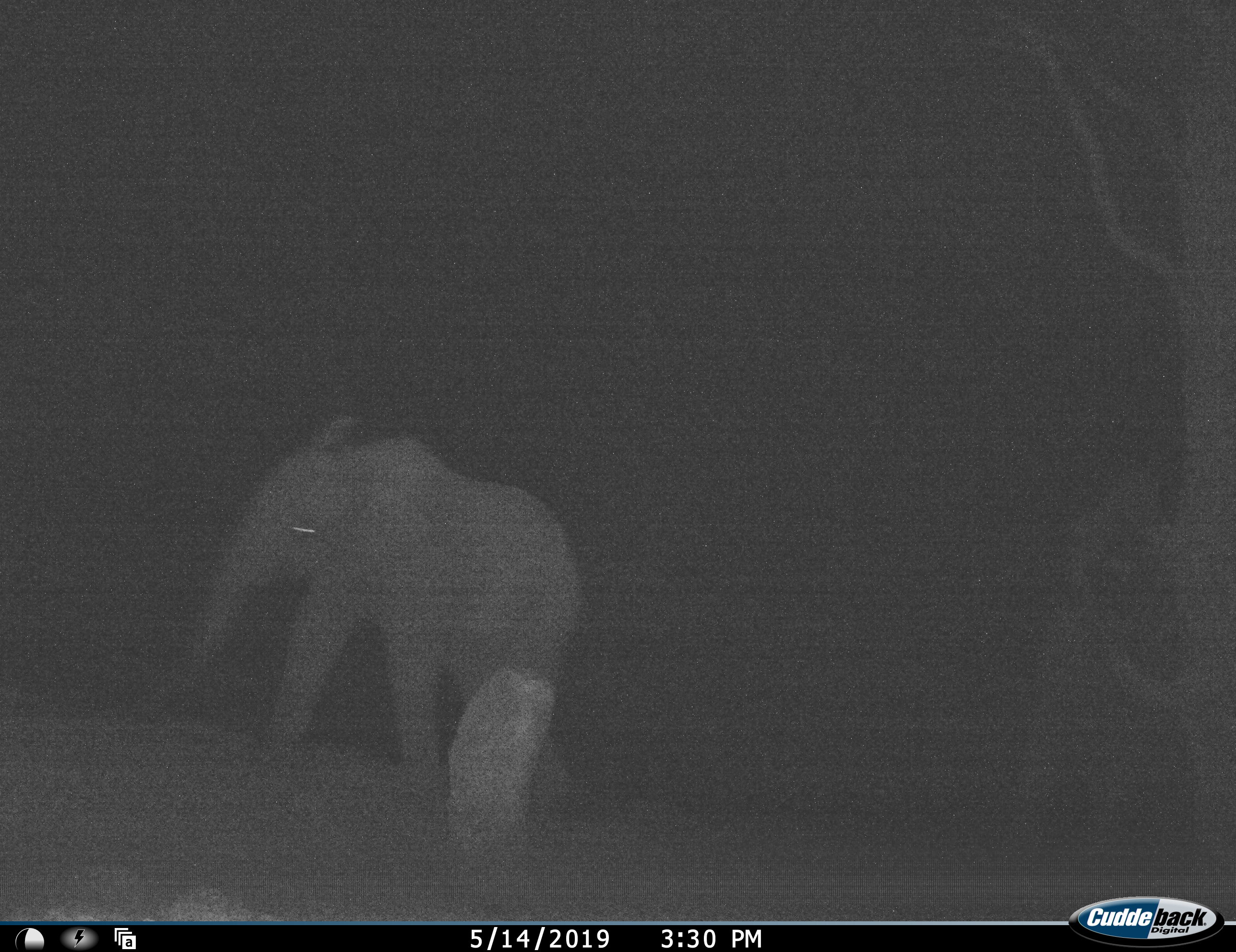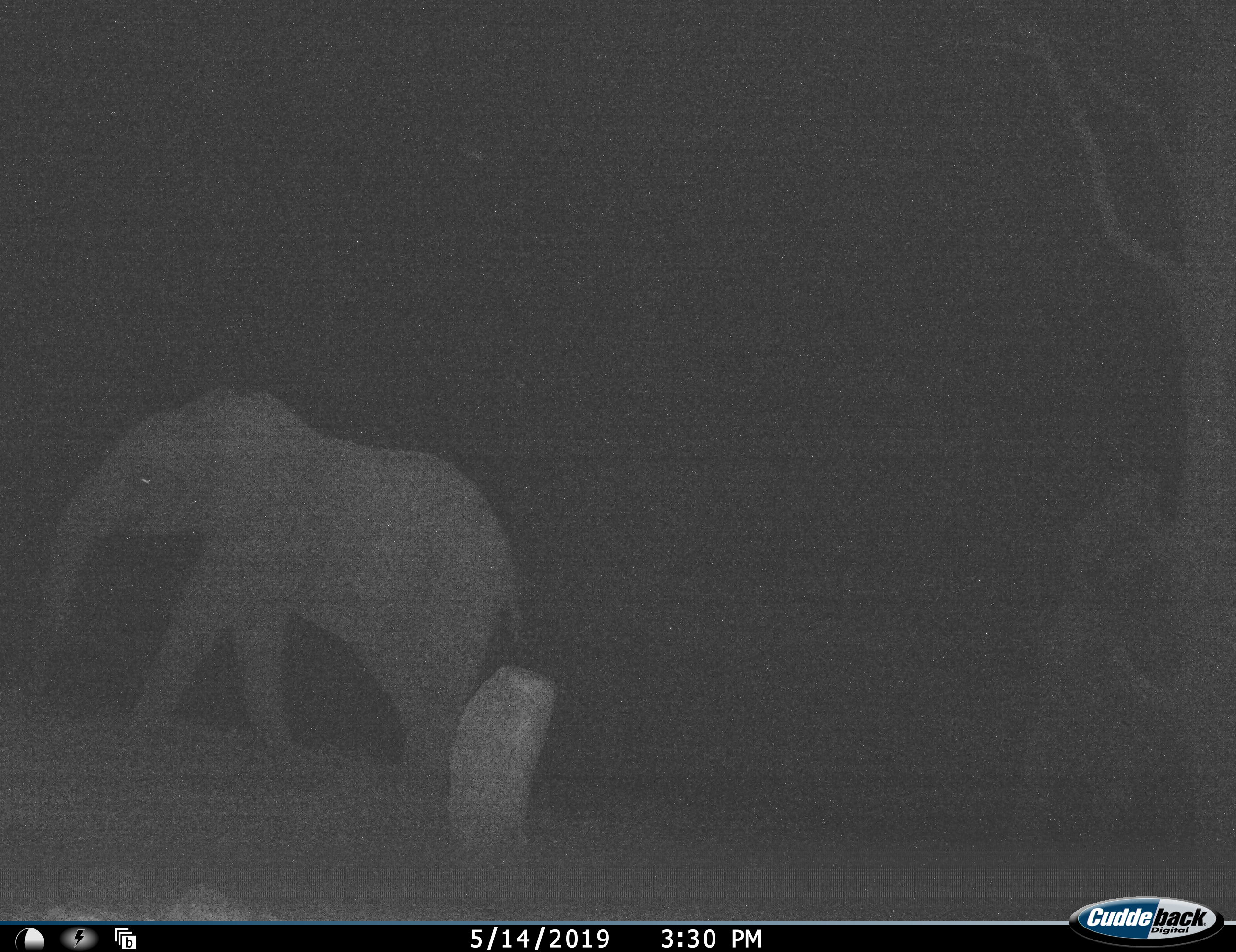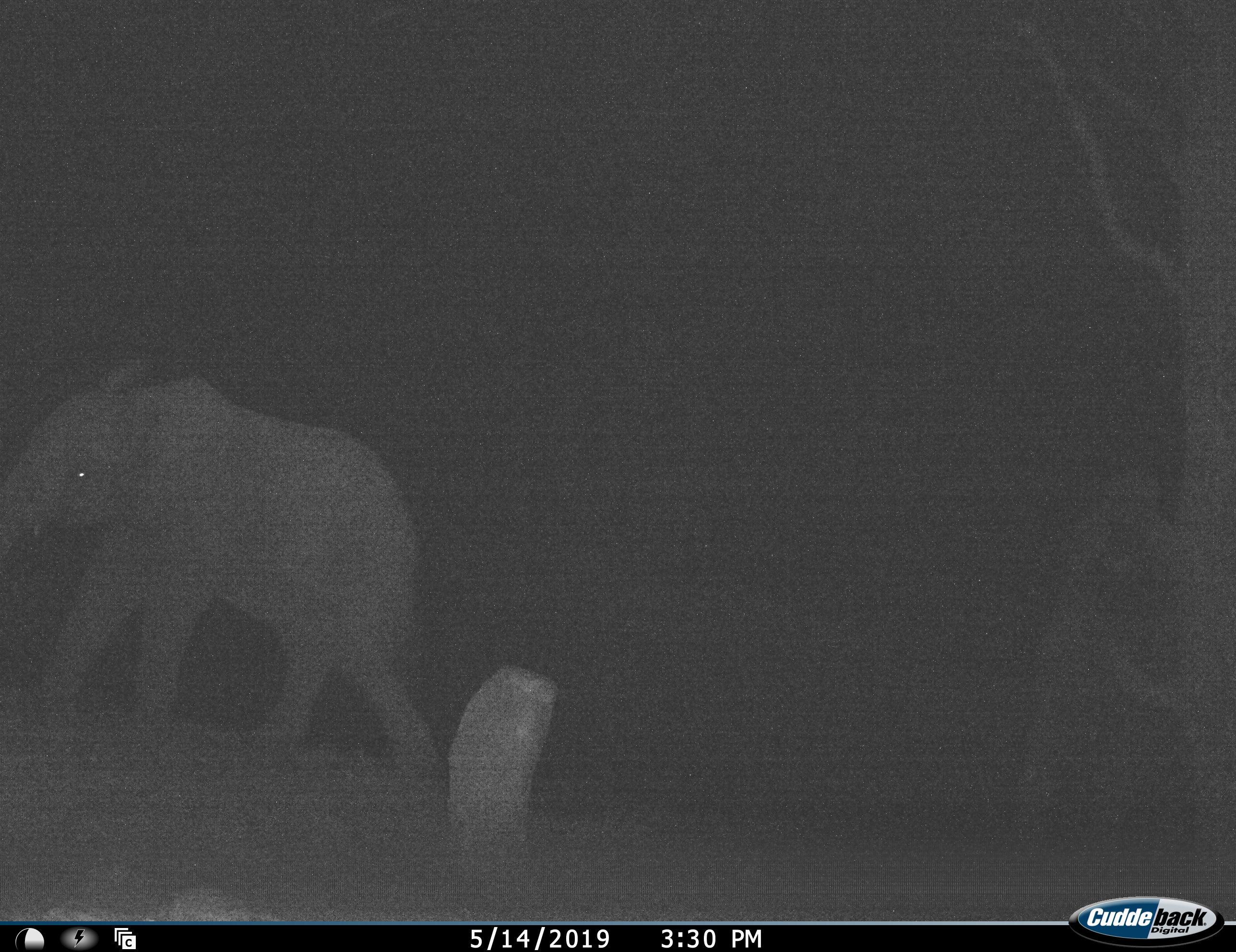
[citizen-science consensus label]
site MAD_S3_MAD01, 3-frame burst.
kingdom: Animalia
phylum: Chordata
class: Mammalia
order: Proboscidea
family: Elephantidae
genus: Loxodonta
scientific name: Loxodonta africana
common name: african bush elephant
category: elephant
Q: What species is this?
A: Elephant (african bush elephant) (Loxodonta africana).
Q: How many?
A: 1.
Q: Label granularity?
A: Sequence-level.